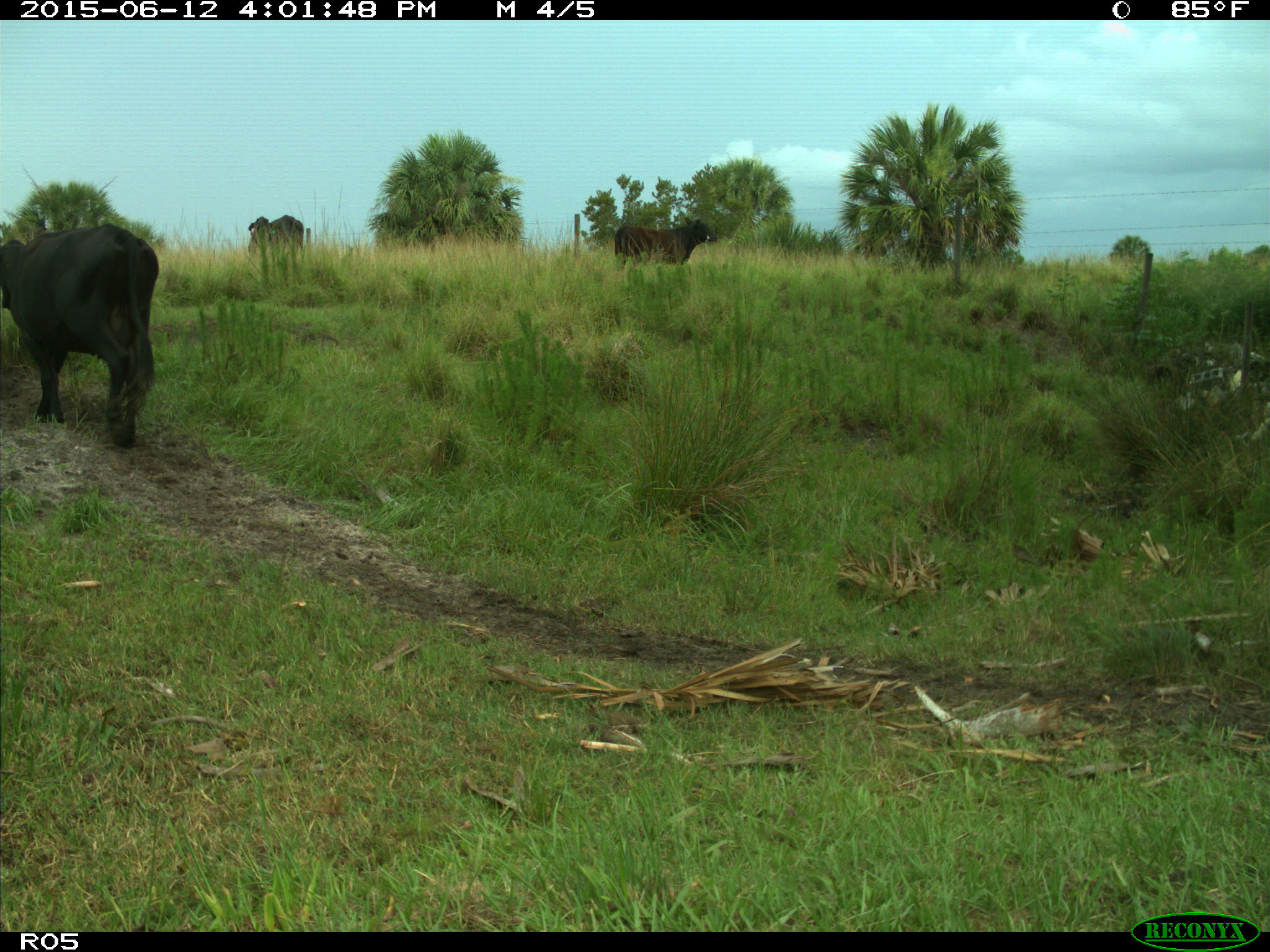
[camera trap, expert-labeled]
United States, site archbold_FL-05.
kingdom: Animalia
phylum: Chordata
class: Mammalia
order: Artiodactyla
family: Bovidae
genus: Bos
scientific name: Bos taurus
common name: domestic cow